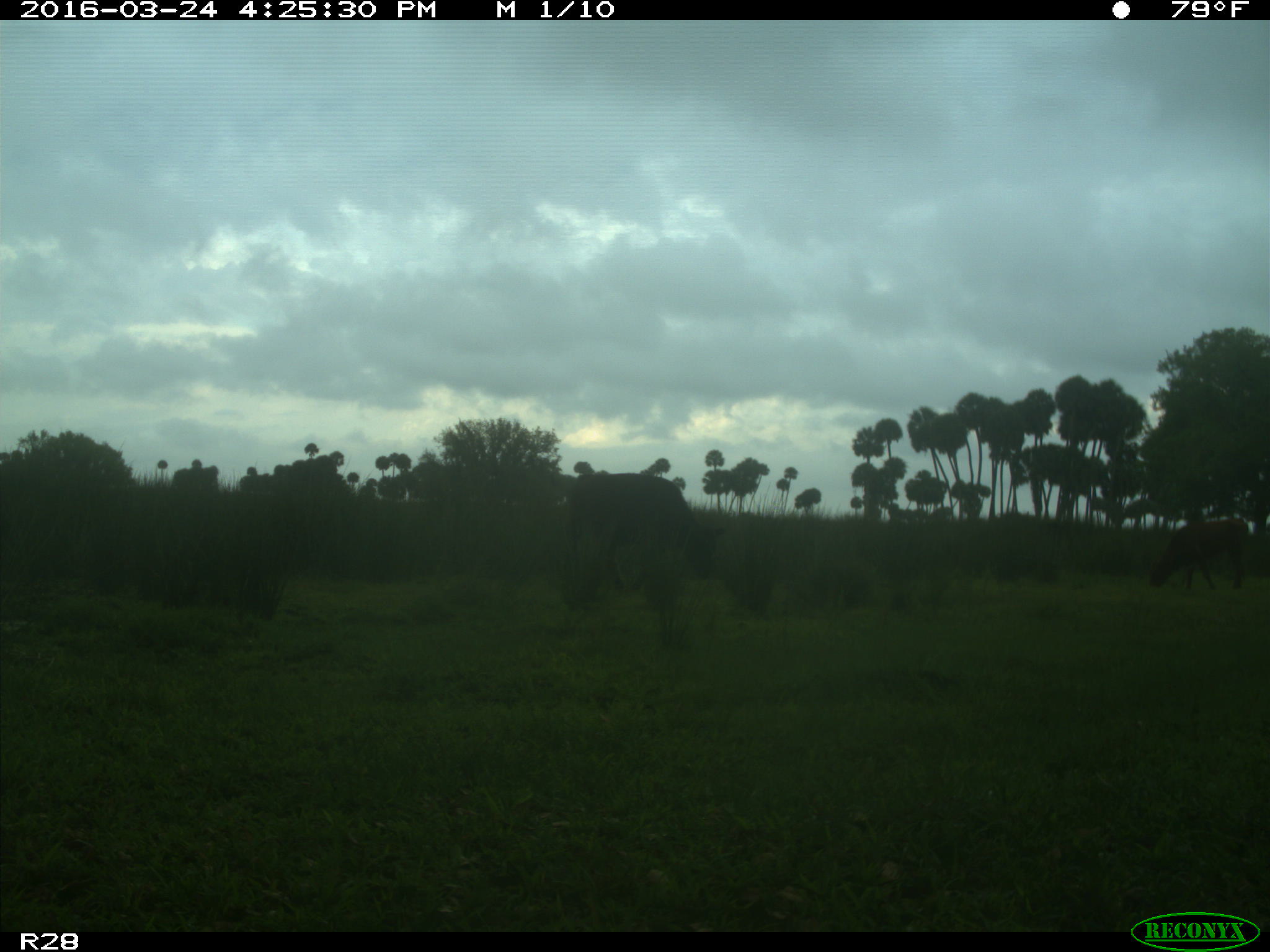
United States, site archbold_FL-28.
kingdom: Animalia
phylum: Chordata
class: Mammalia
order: Artiodactyla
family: Bovidae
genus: Bos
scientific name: Bos taurus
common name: domestic cow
Bos taurus (domestic cow).